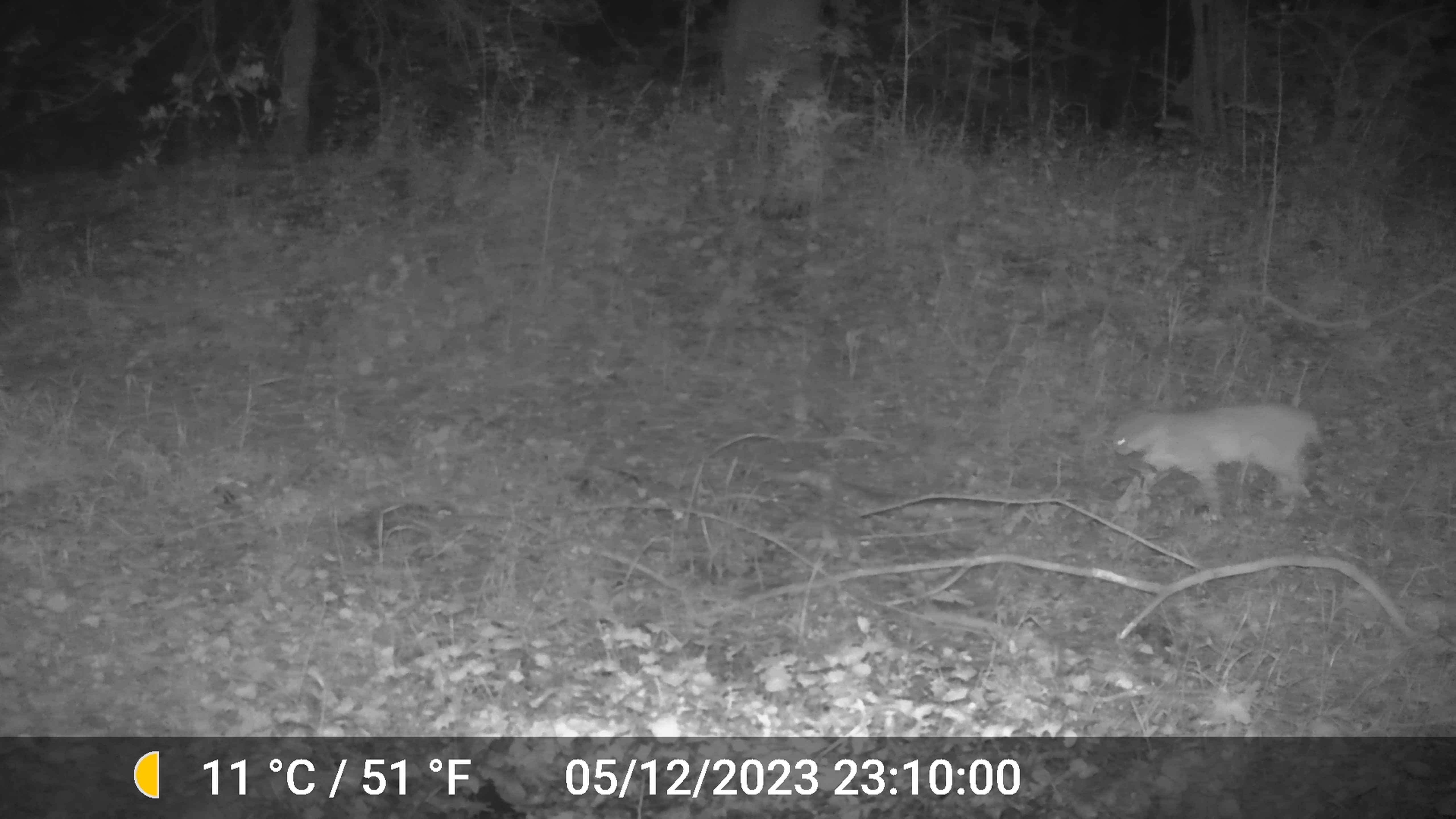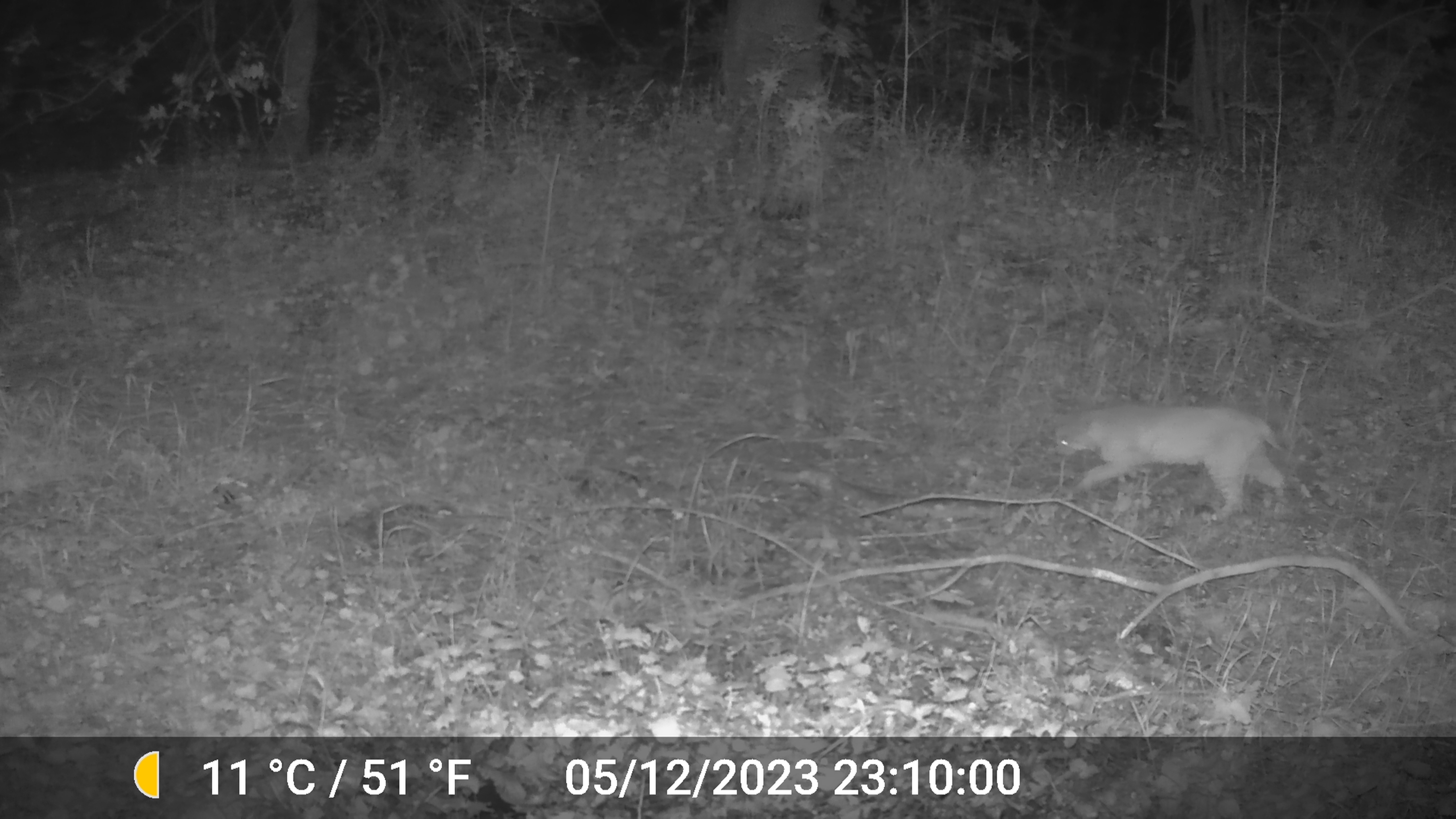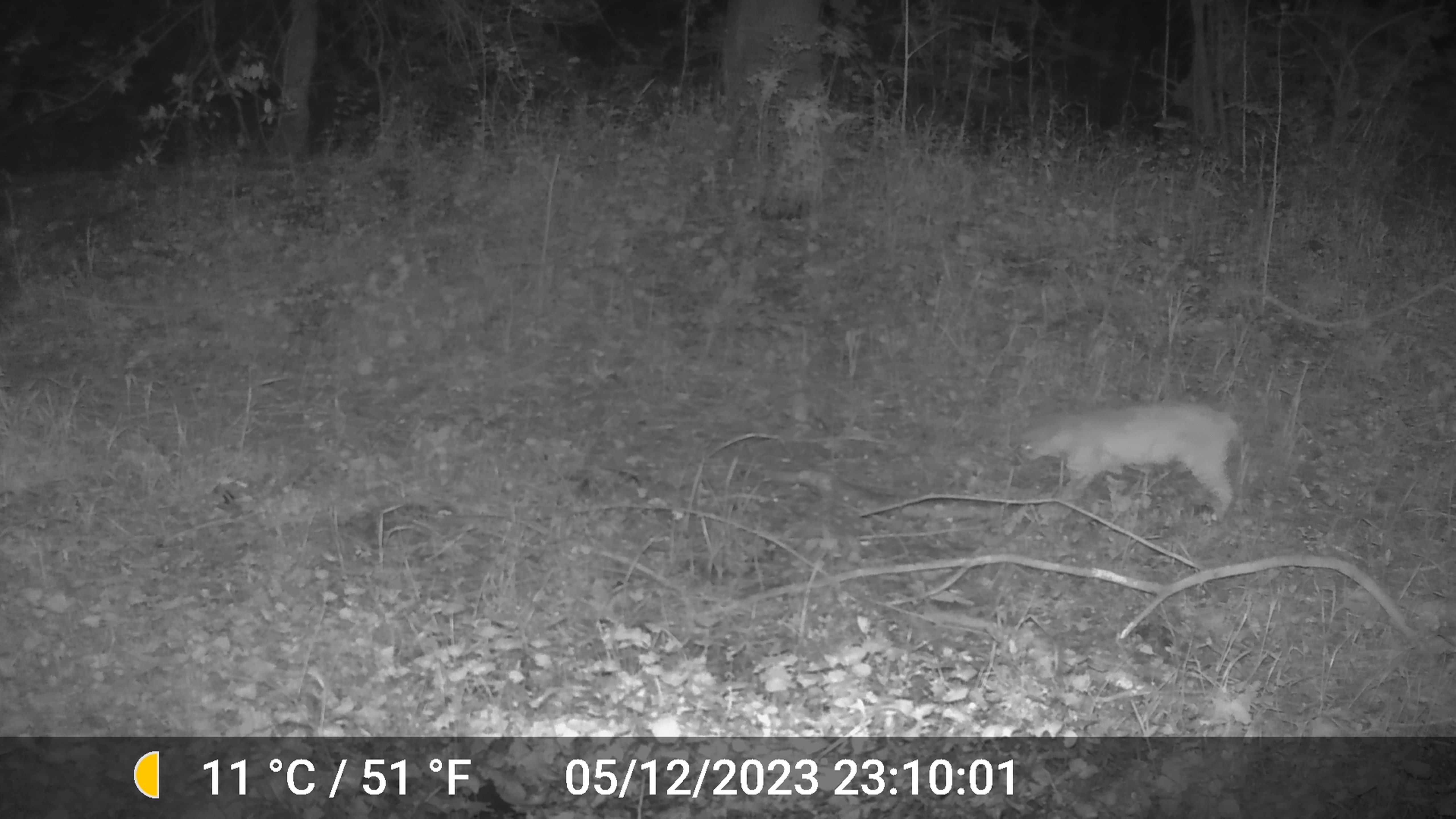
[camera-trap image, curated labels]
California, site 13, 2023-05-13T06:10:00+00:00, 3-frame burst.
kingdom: Animalia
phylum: Chordata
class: Mammalia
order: Carnivora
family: Felidae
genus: Lynx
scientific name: Lynx rufus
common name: bobcat